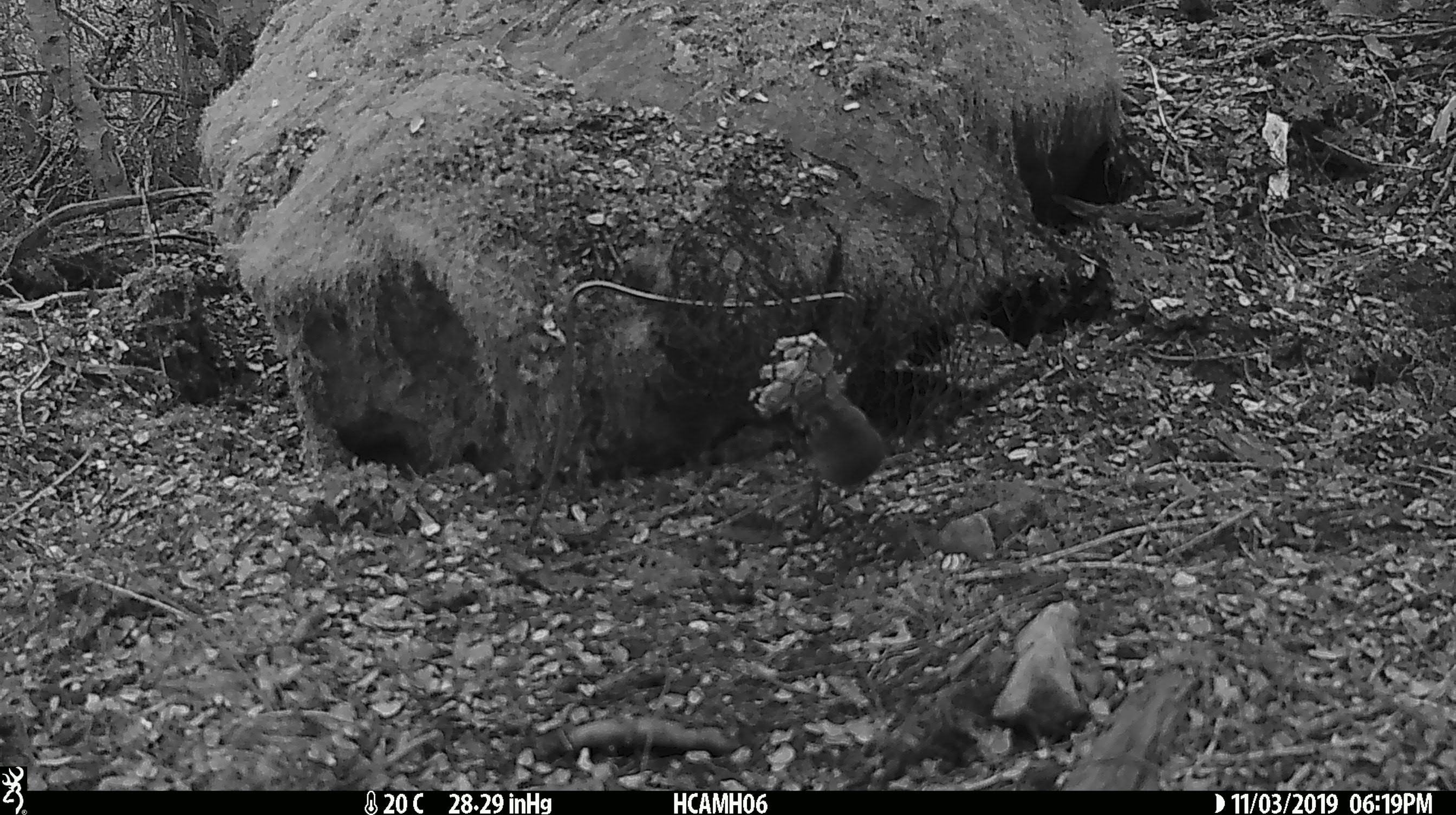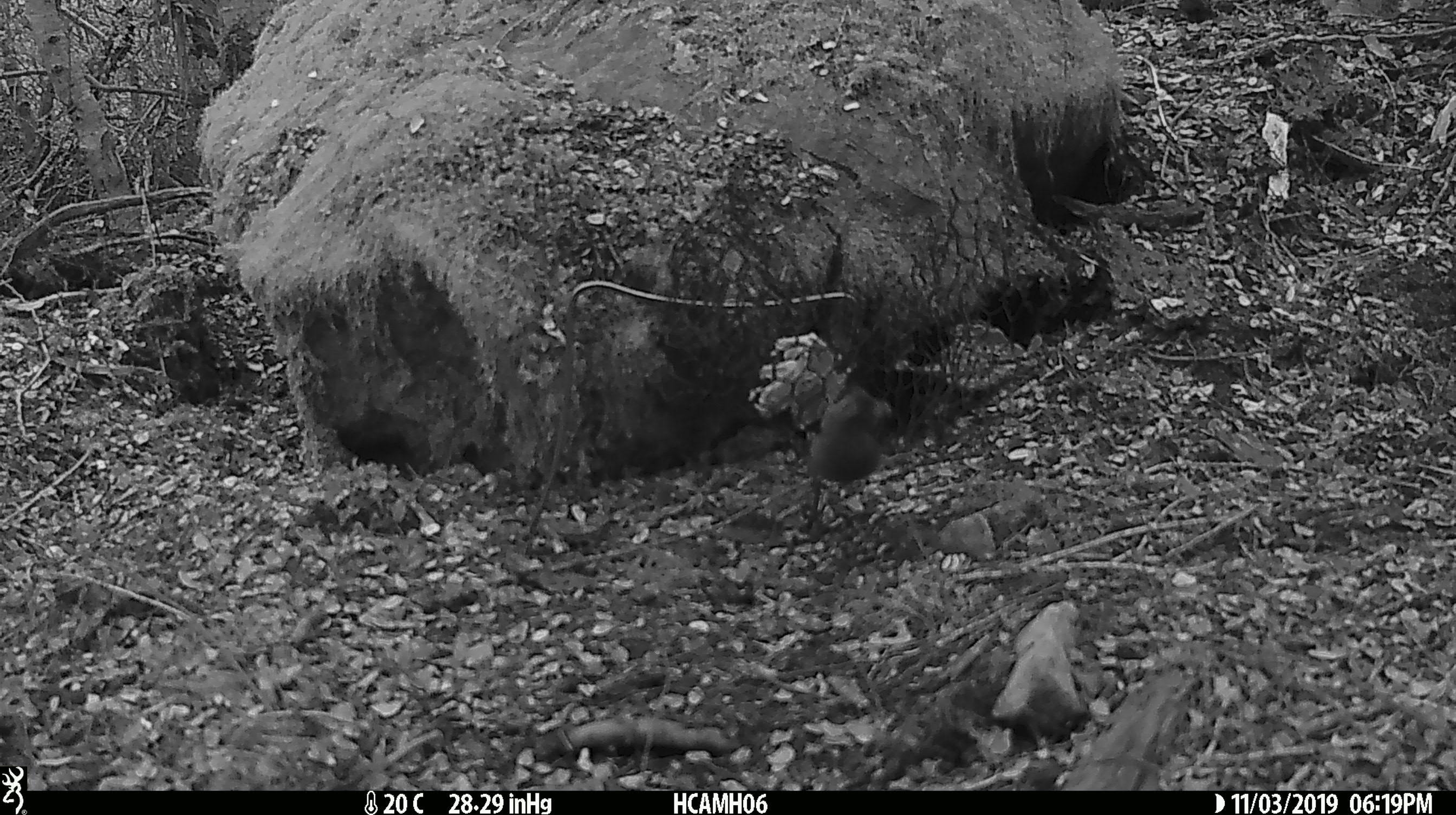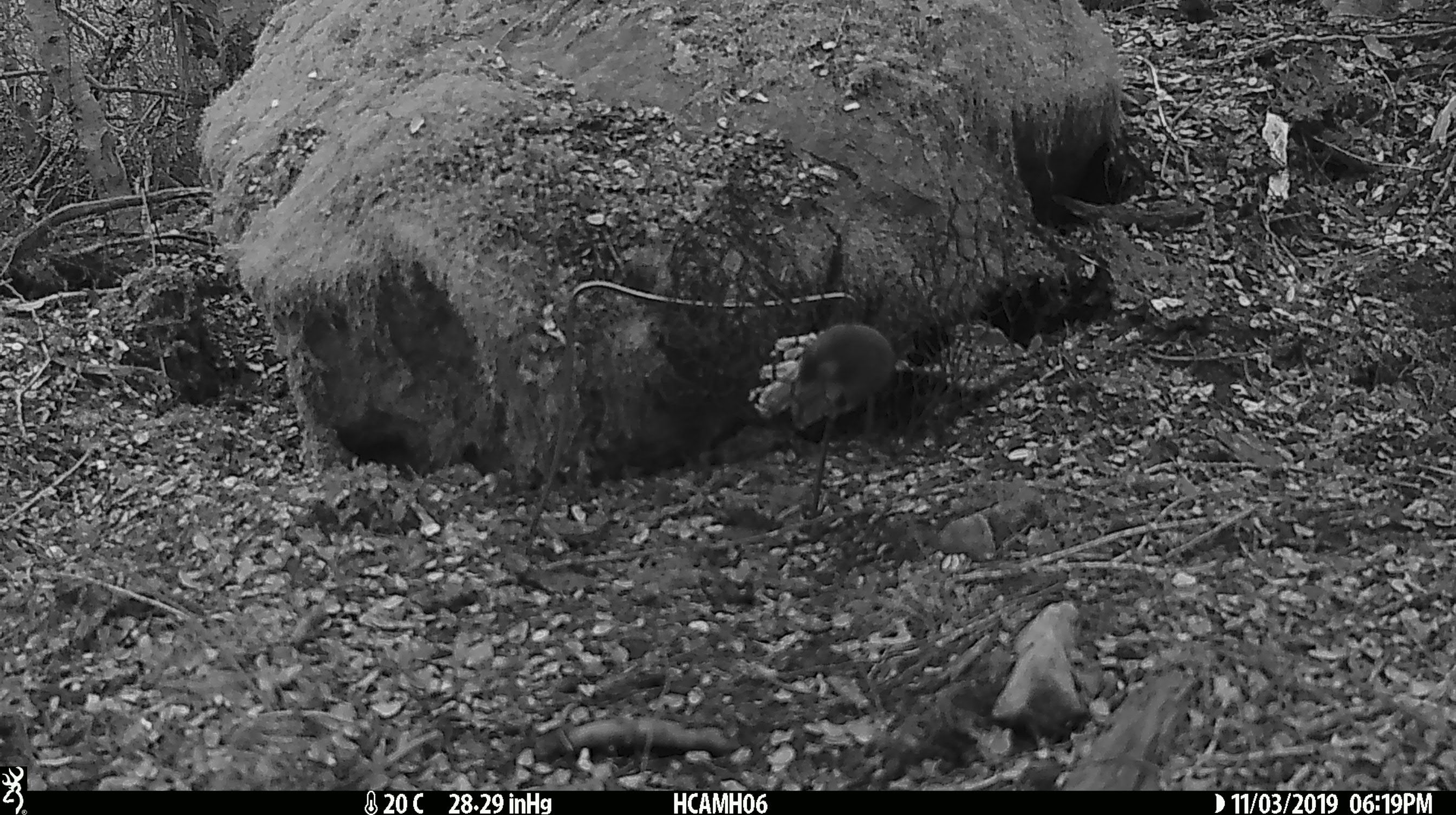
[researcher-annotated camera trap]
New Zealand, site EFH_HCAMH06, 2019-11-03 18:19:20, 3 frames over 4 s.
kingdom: Animalia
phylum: Chordata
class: Mammalia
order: Rodentia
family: Muridae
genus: Mus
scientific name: Mus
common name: mouse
Mouse (Mus).